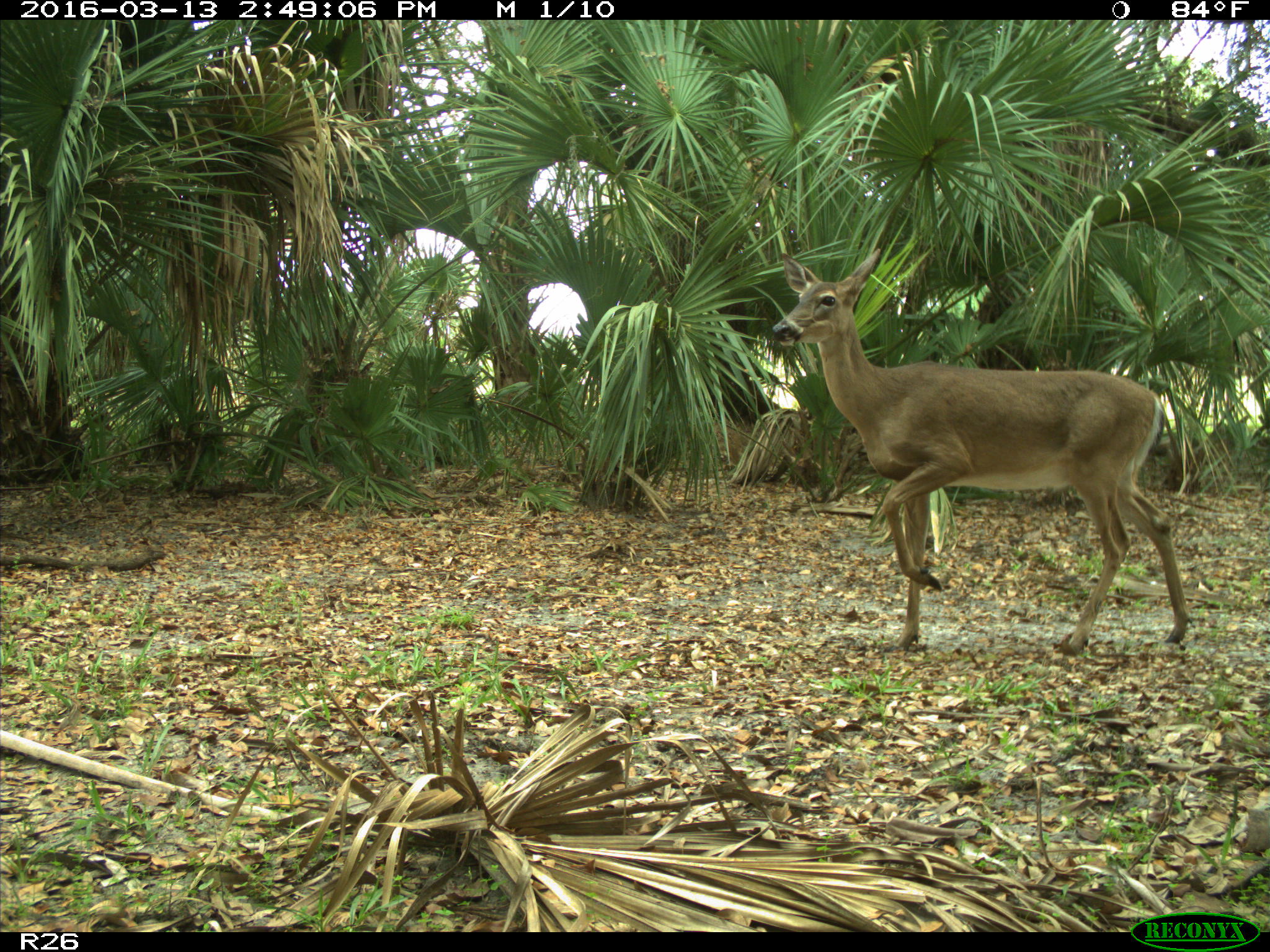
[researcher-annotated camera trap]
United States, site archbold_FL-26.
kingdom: Animalia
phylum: Chordata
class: Mammalia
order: Artiodactyla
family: Cervidae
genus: Odocoileus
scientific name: Odocoileus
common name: deer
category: unidentified deer